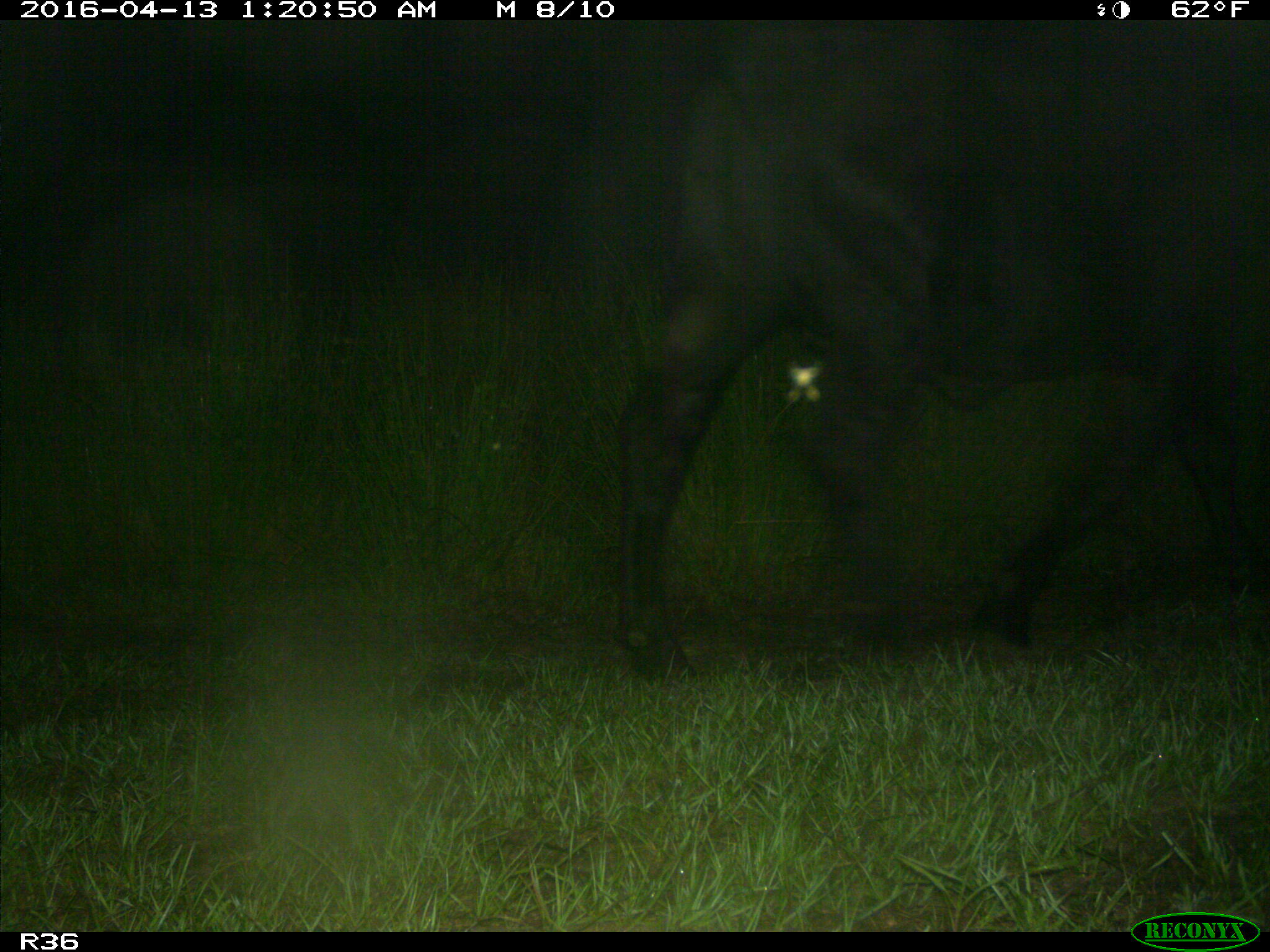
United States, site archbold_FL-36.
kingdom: Animalia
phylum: Chordata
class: Mammalia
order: Artiodactyla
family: Bovidae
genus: Bos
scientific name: Bos taurus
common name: domestic cow